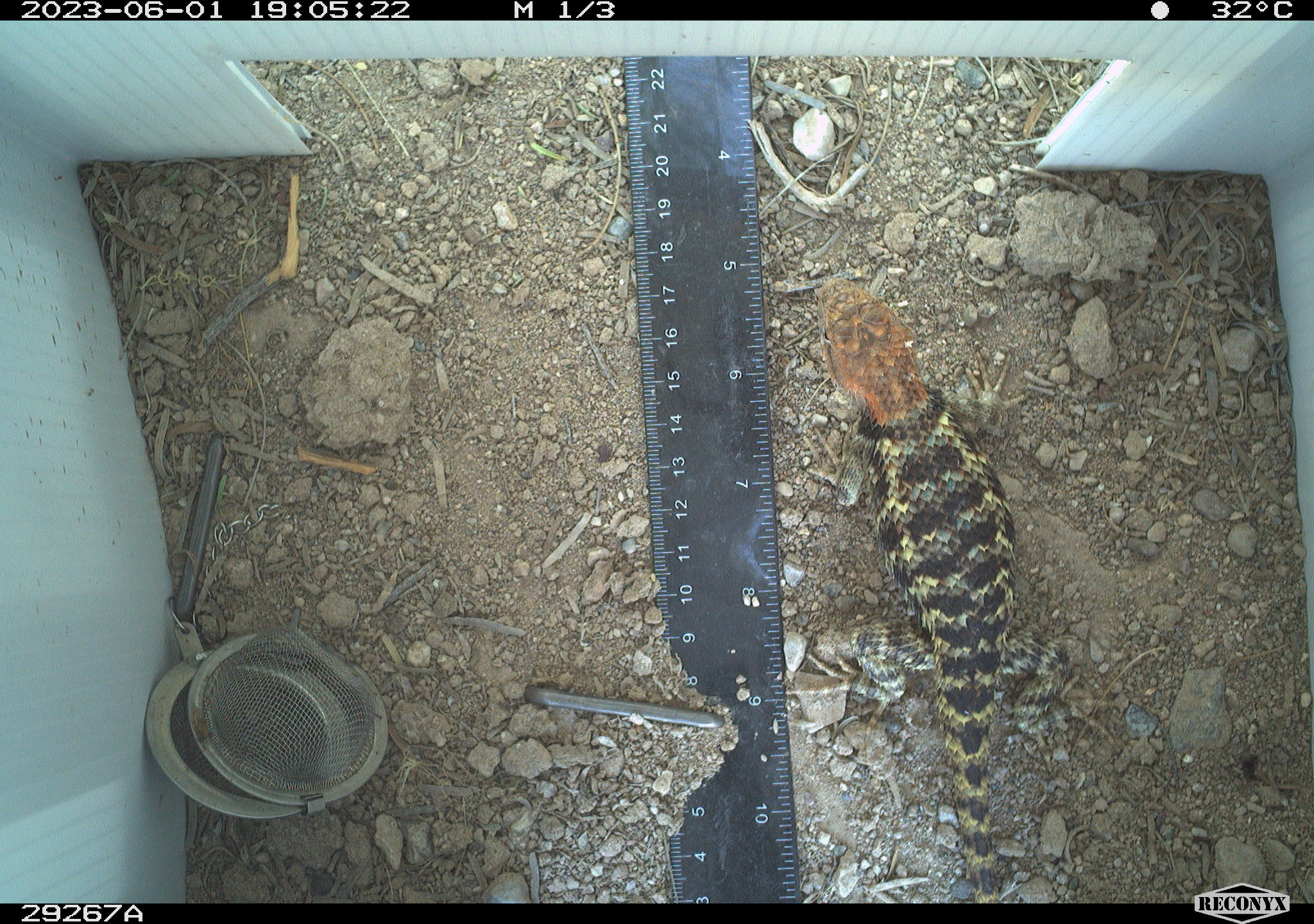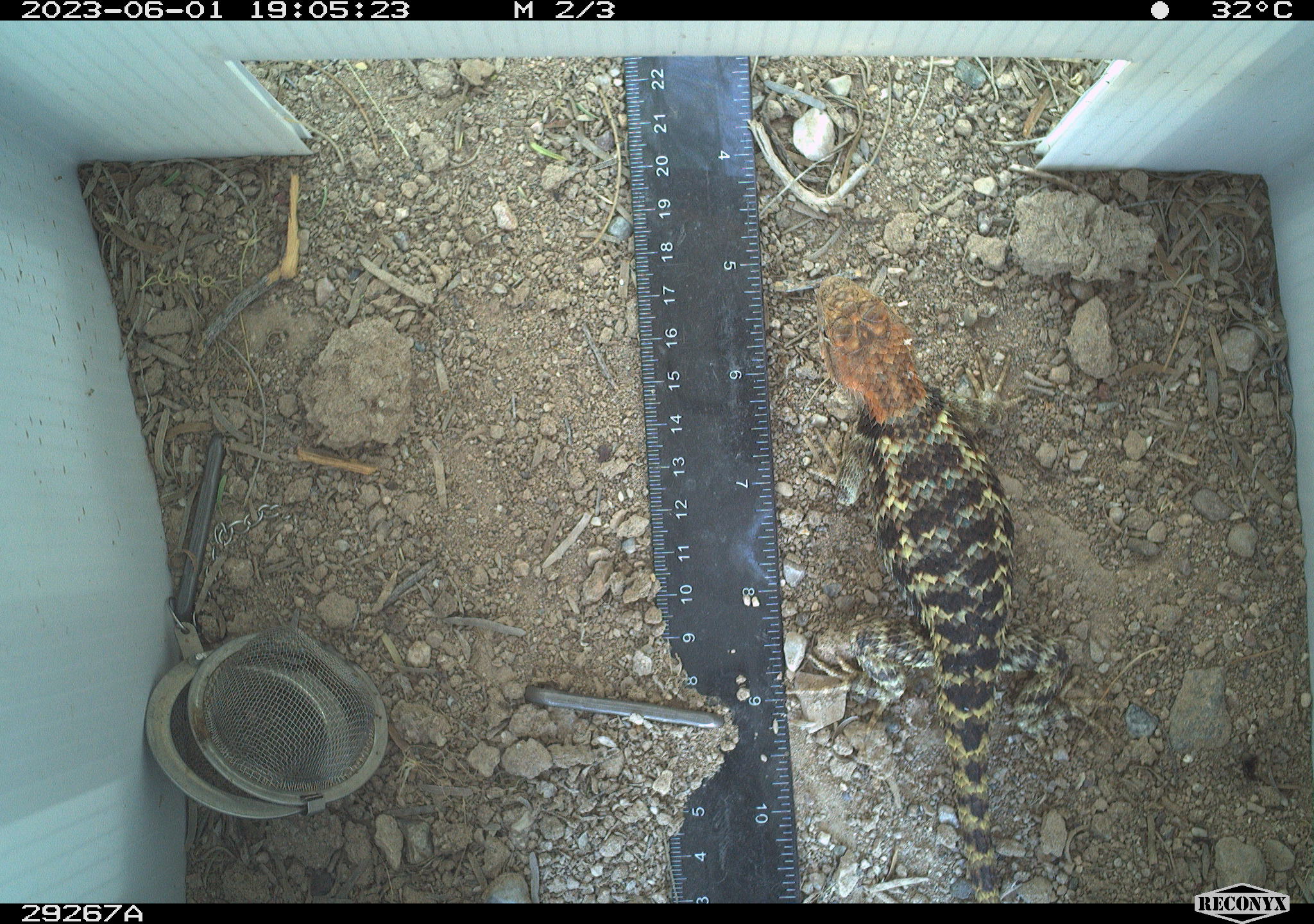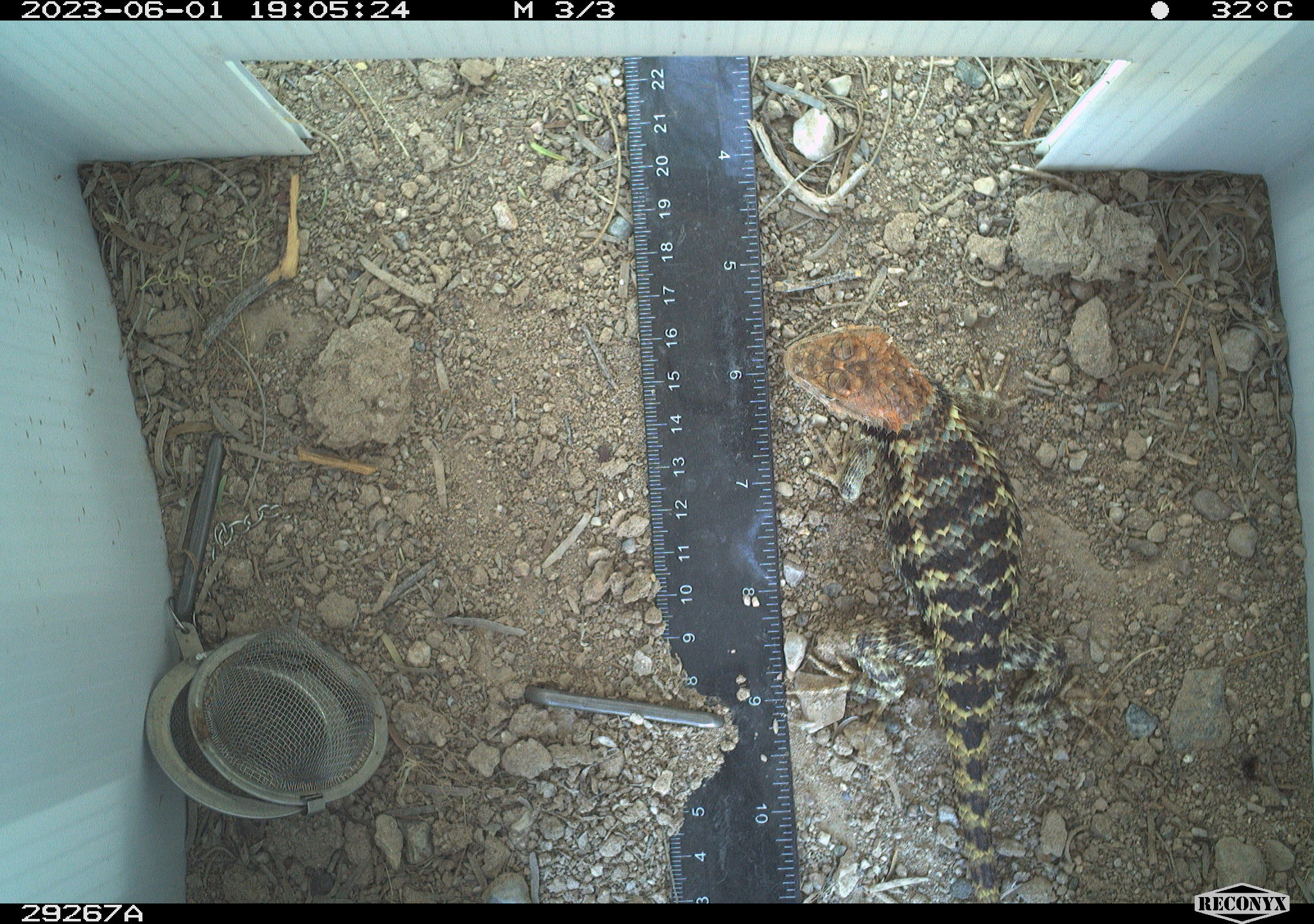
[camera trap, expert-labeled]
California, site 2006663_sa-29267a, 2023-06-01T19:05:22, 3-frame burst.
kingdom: Animalia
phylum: Chordata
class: Reptilia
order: Squamata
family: Phrynosomatidae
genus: Sceloporus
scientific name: Sceloporus uniformis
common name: yellow-backed spiny lizard